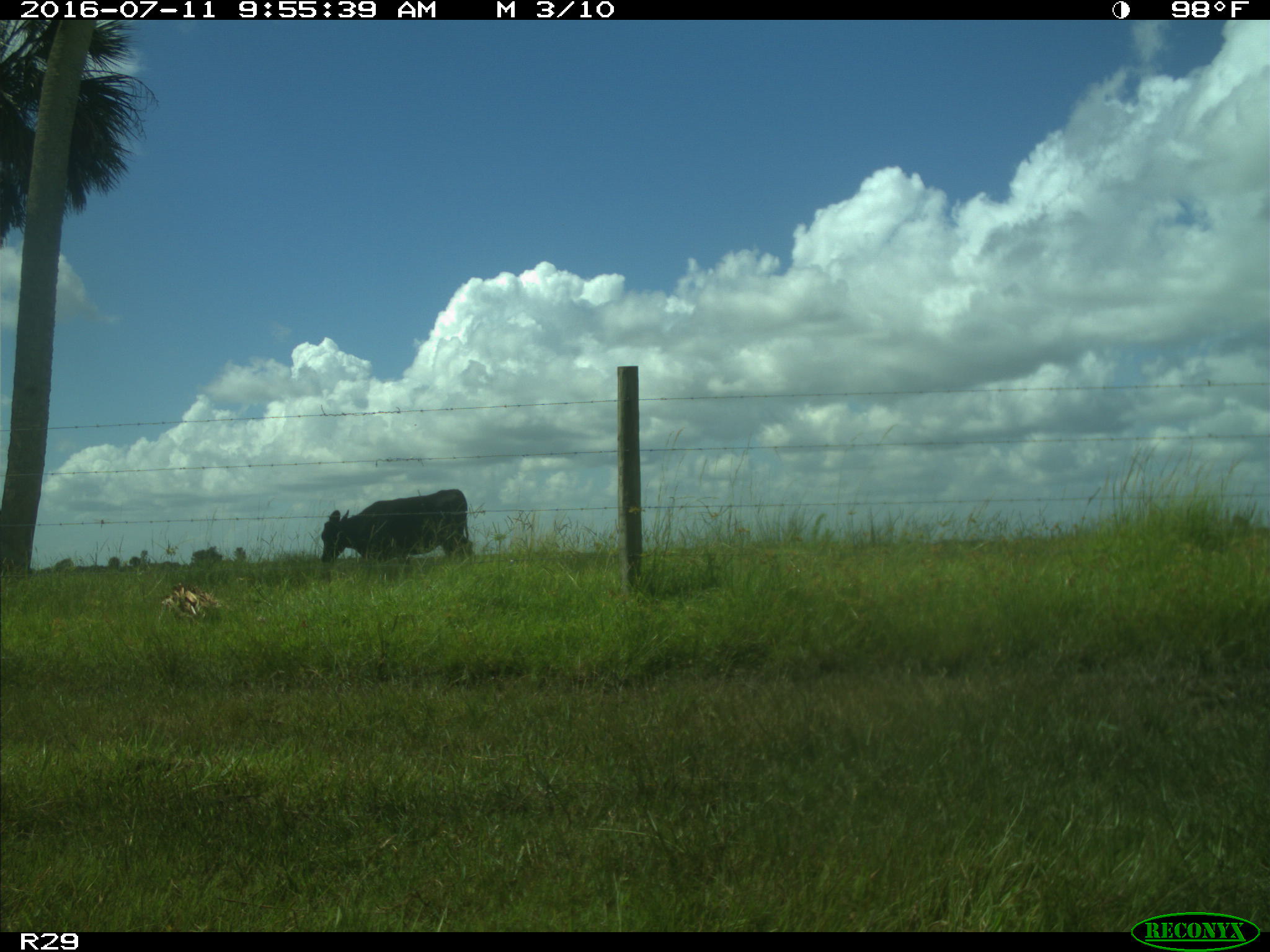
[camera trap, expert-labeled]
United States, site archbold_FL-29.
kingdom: Animalia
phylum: Chordata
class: Mammalia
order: Artiodactyla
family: Bovidae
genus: Bos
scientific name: Bos taurus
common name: domestic cow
Bos taurus (domestic cow).